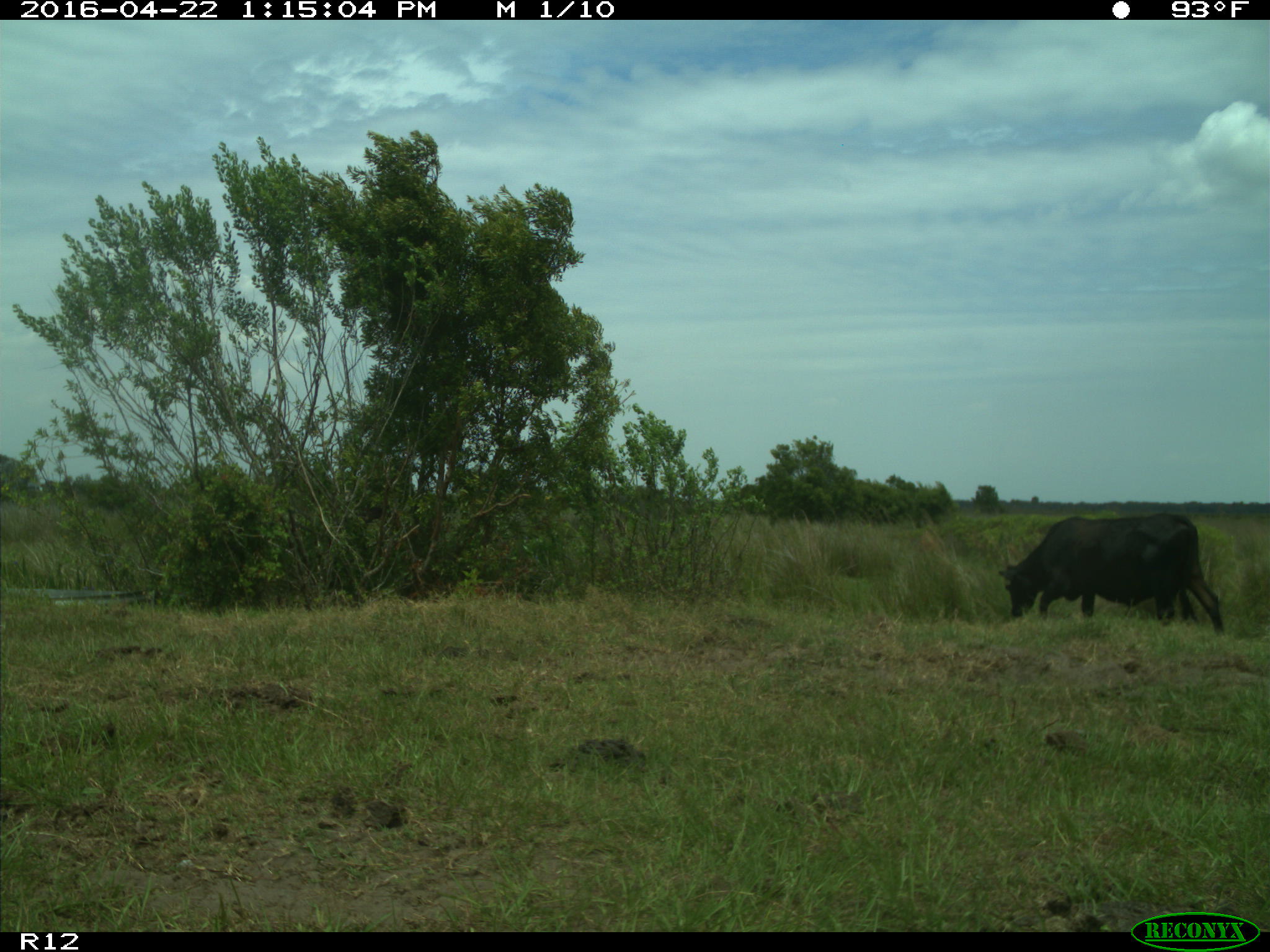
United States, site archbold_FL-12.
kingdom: Animalia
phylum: Chordata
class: Mammalia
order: Artiodactyla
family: Bovidae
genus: Bos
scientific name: Bos taurus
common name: domestic cow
Bos taurus (domestic cow).